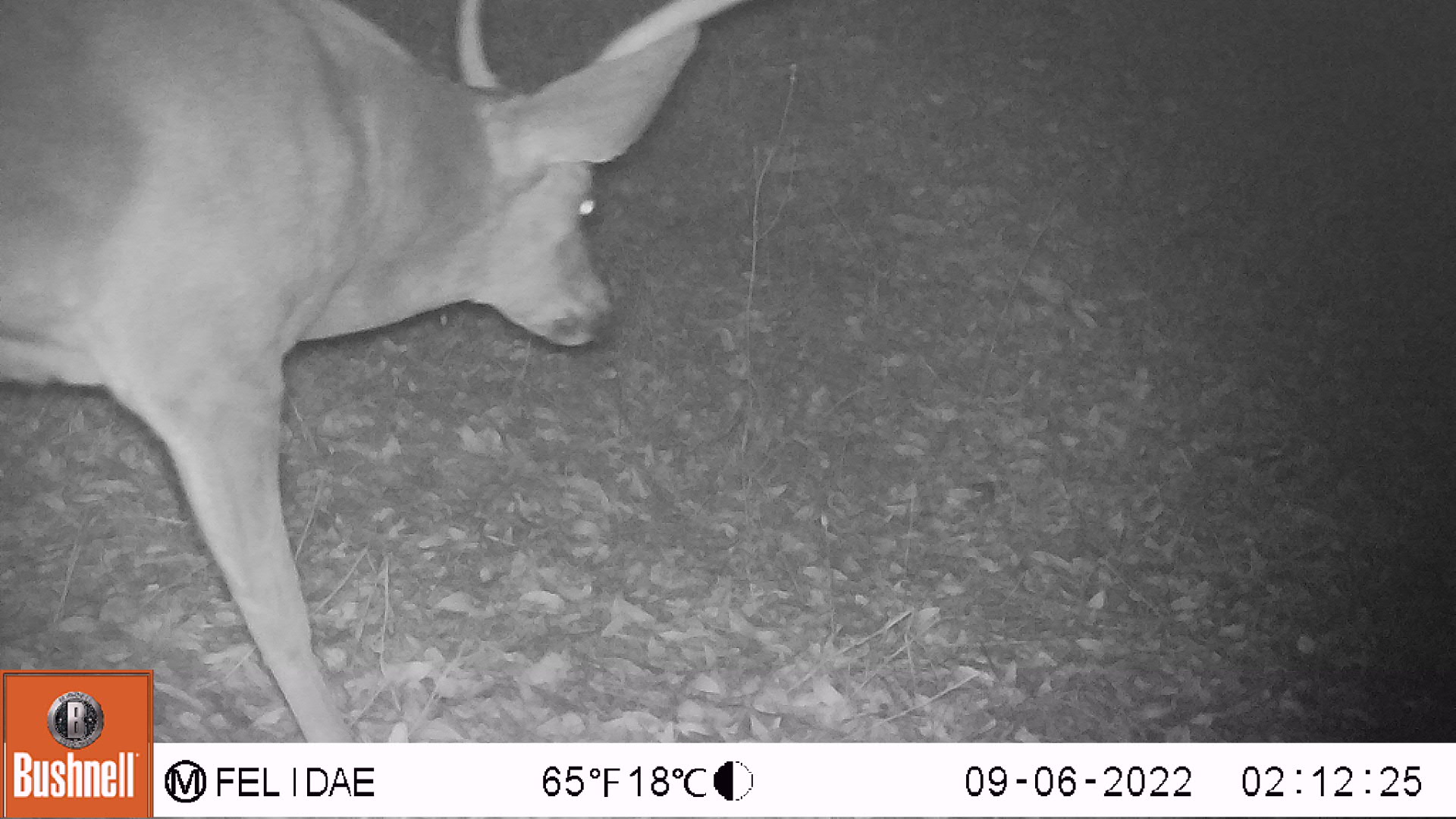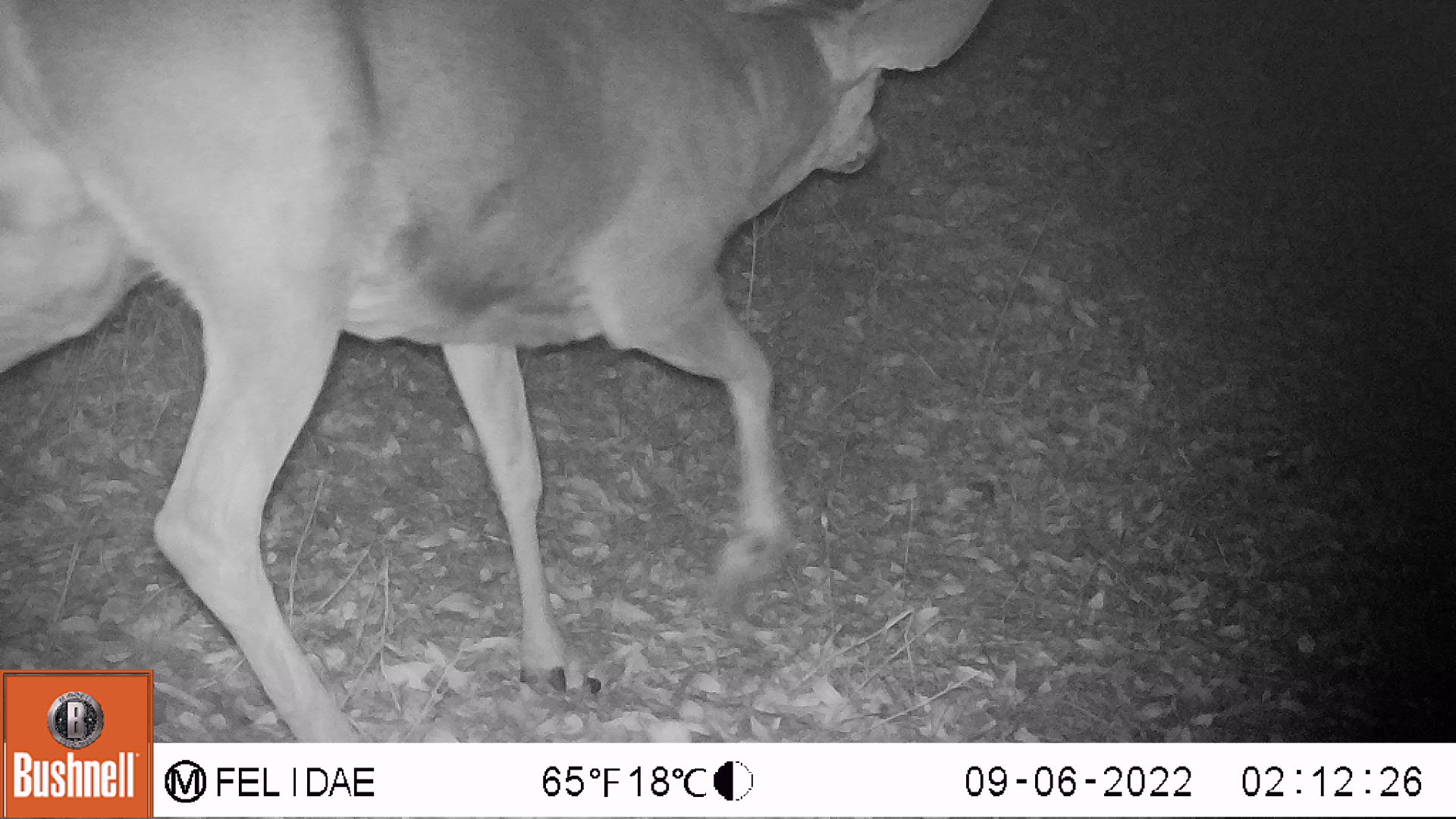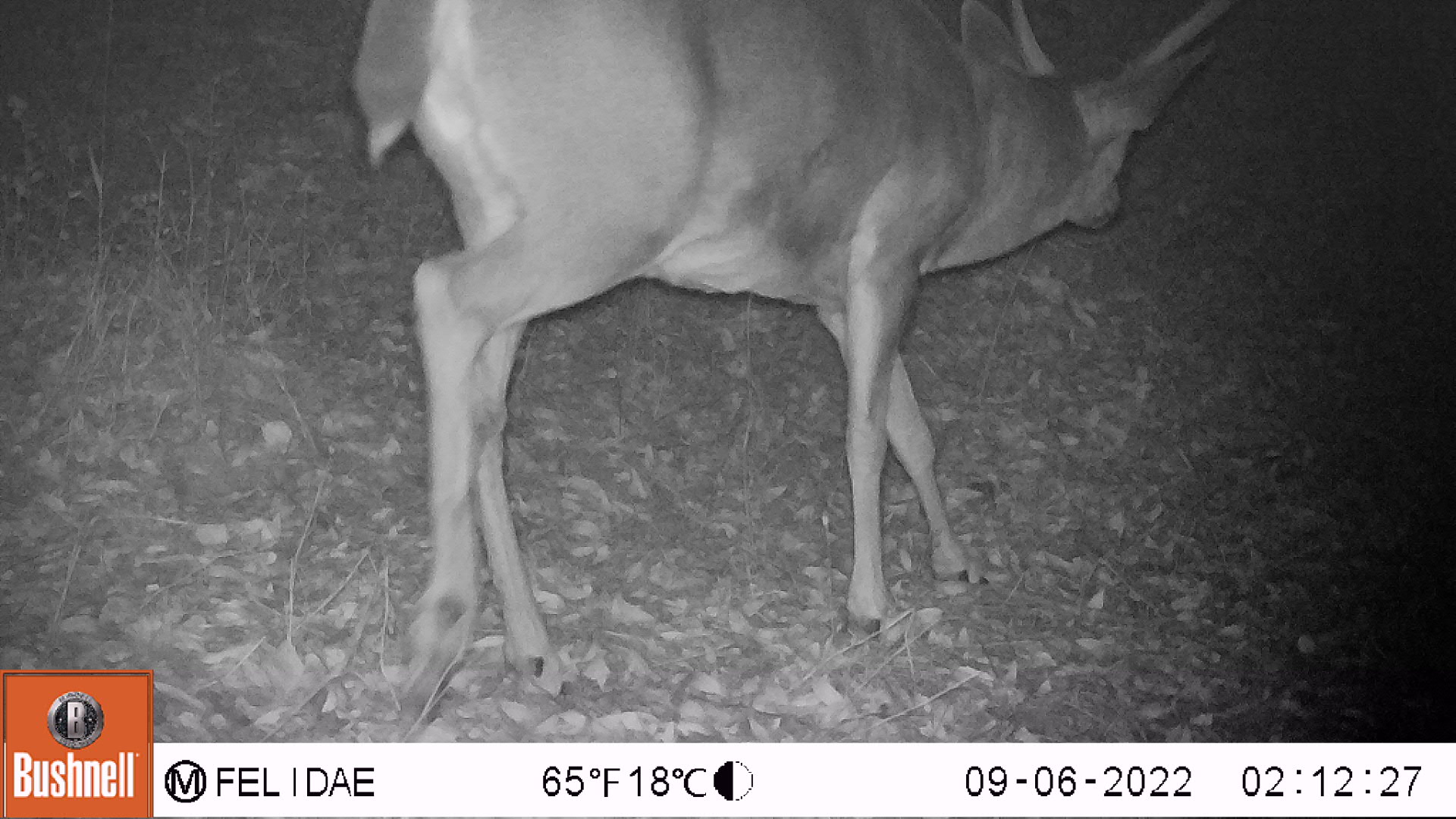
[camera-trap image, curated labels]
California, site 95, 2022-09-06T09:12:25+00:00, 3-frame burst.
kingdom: Animalia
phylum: Chordata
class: Mammalia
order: Artiodactyla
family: Cervidae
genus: Odocoileus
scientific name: Odocoileus hemionus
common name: mule deer